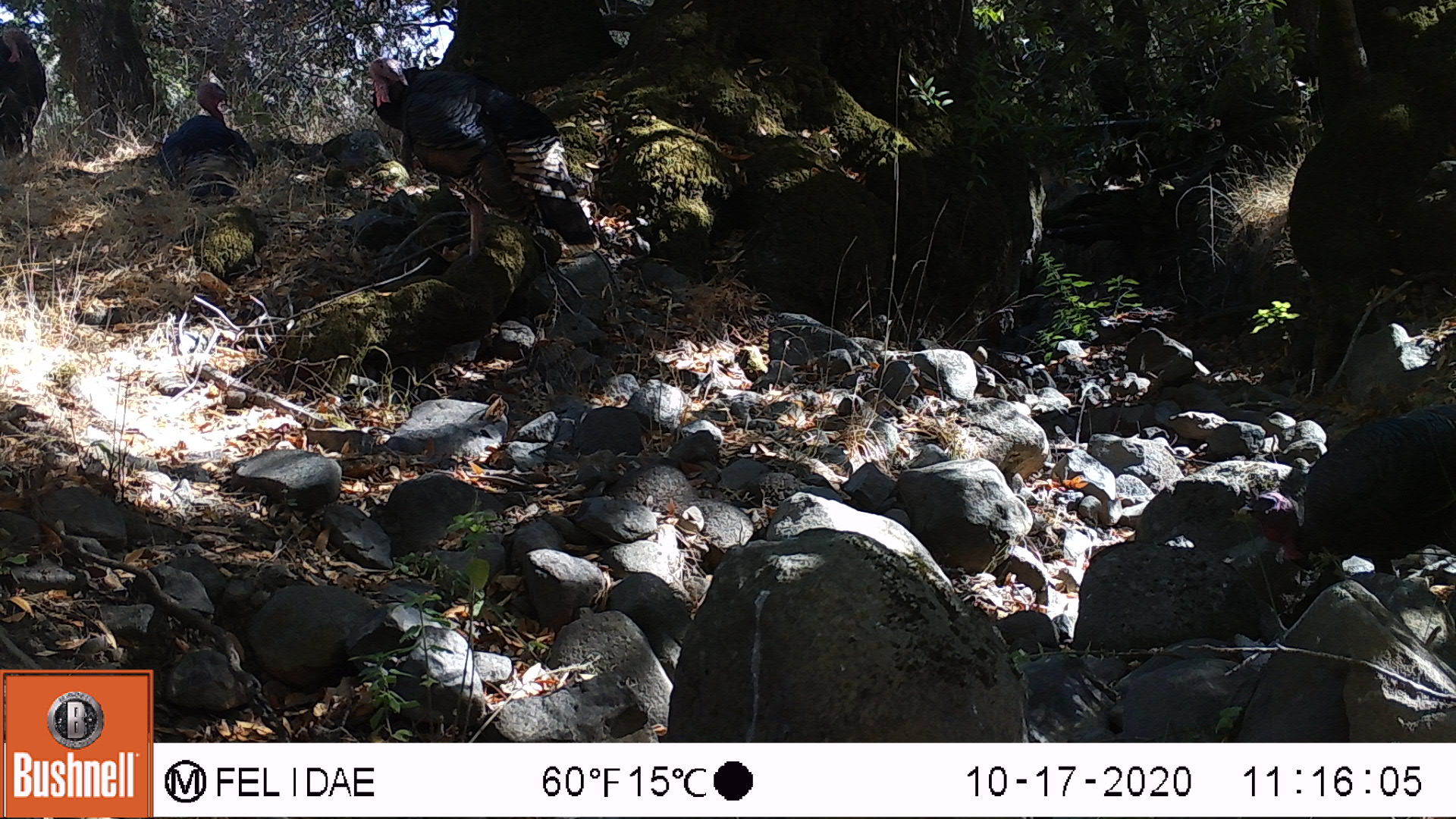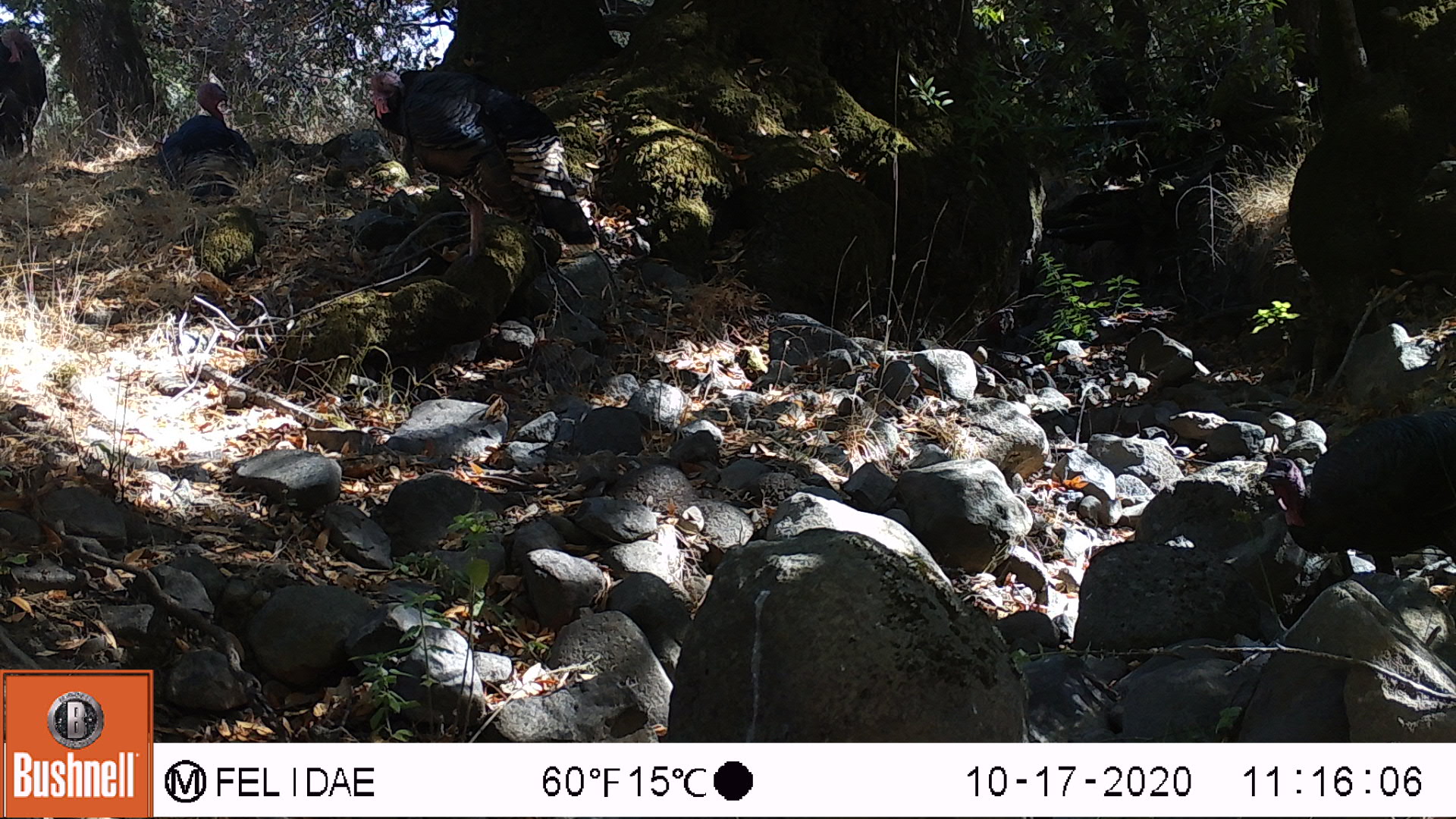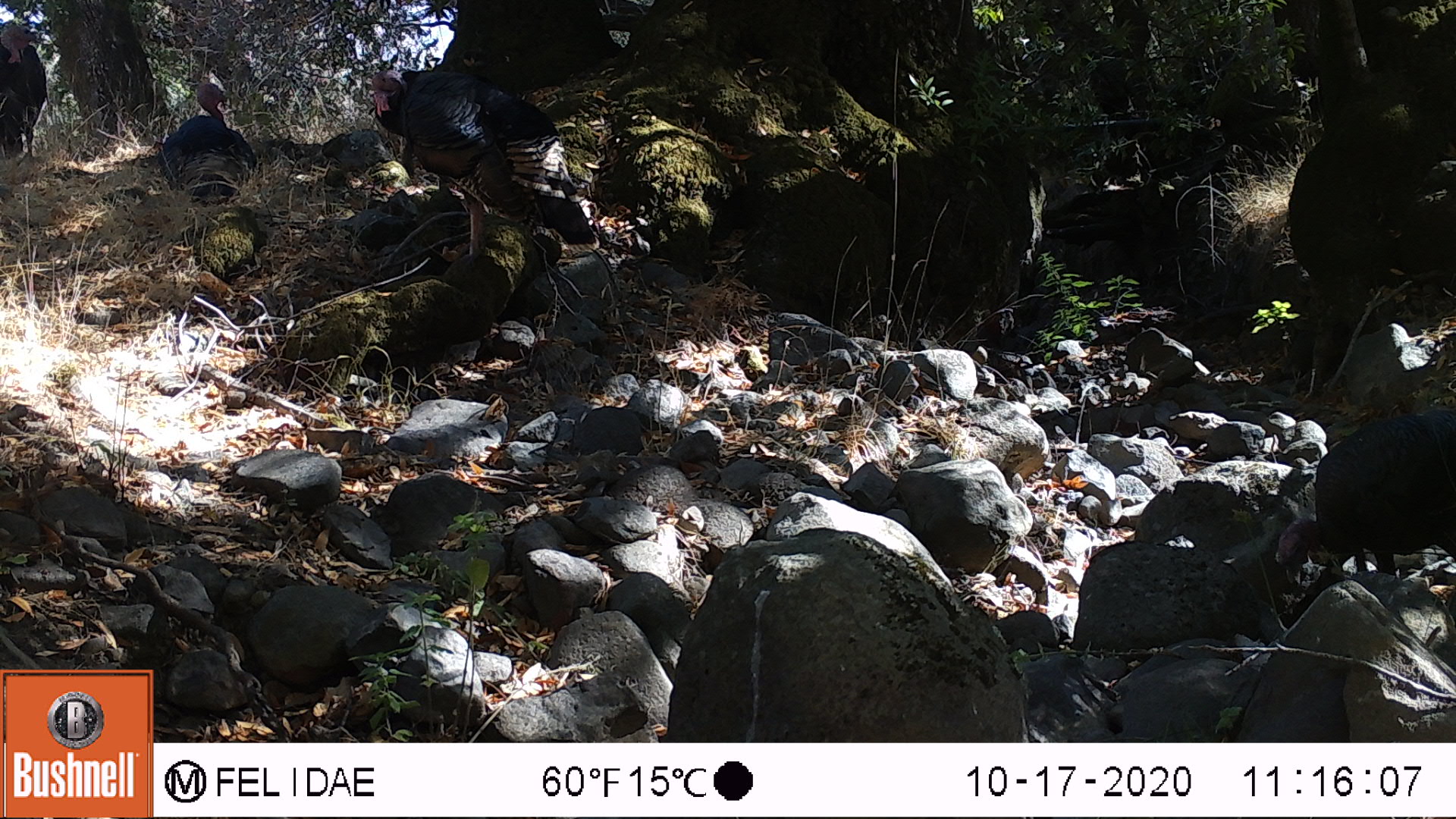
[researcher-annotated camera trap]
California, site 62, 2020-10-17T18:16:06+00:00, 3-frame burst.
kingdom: Animalia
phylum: Chordata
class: Aves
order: Cathartiformes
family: Cathartidae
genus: Cathartes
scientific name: Cathartes aura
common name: turkey vulture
Turkey vulture (Cathartes aura).